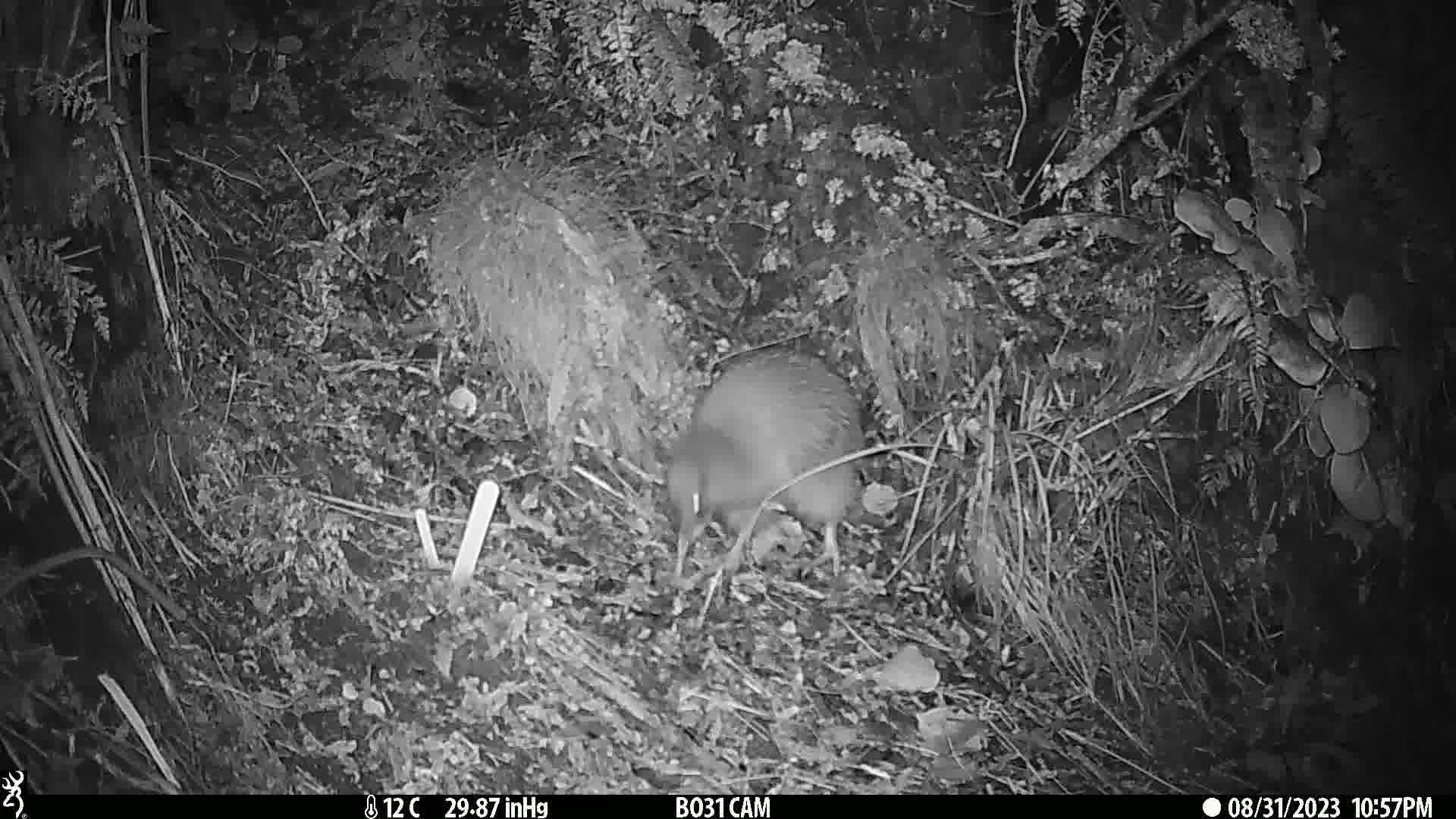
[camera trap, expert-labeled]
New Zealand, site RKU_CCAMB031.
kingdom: Animalia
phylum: Chordata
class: Aves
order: Apterygiformes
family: Apterygidae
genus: Apteryx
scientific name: Apteryx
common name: kiwi